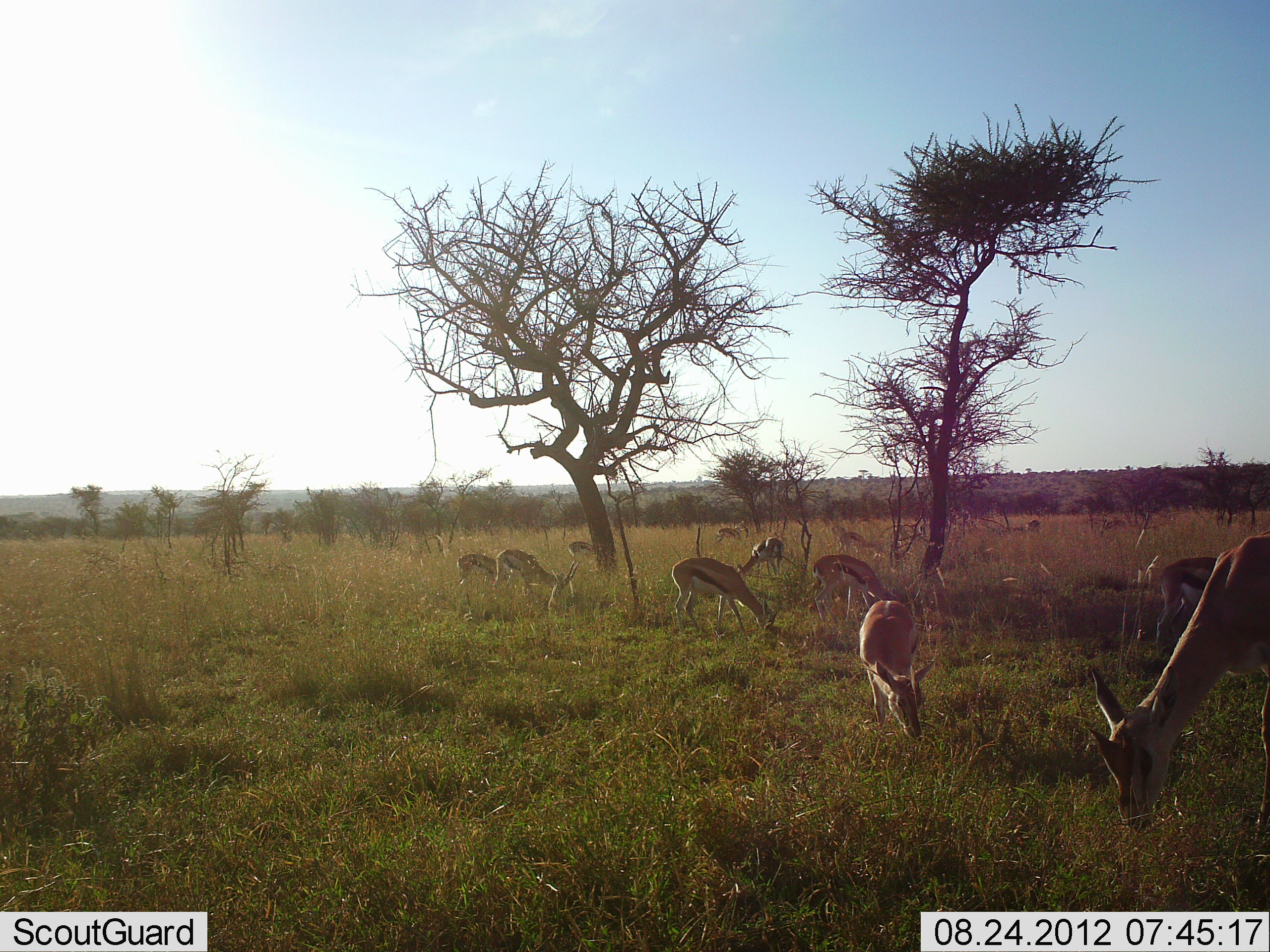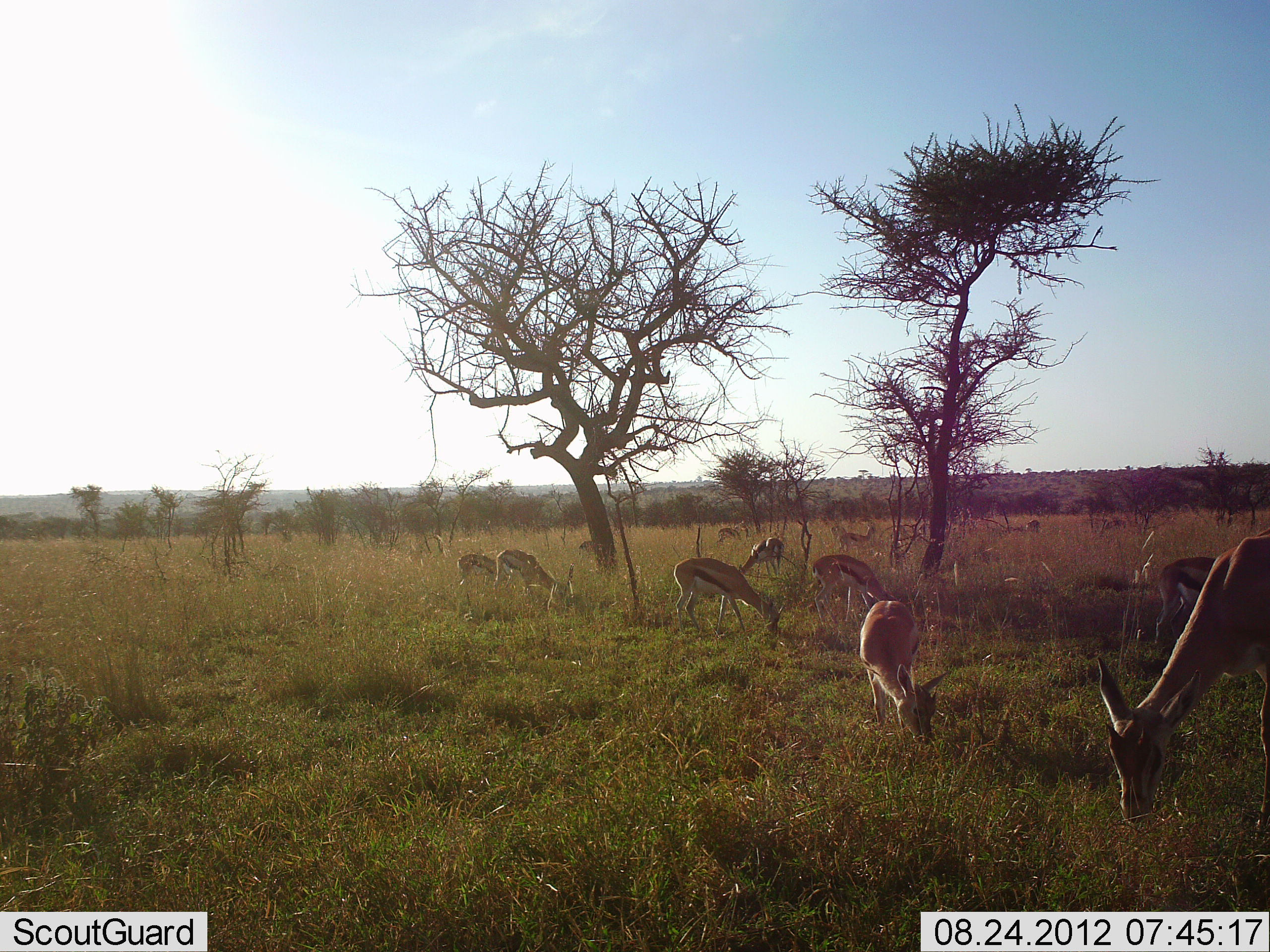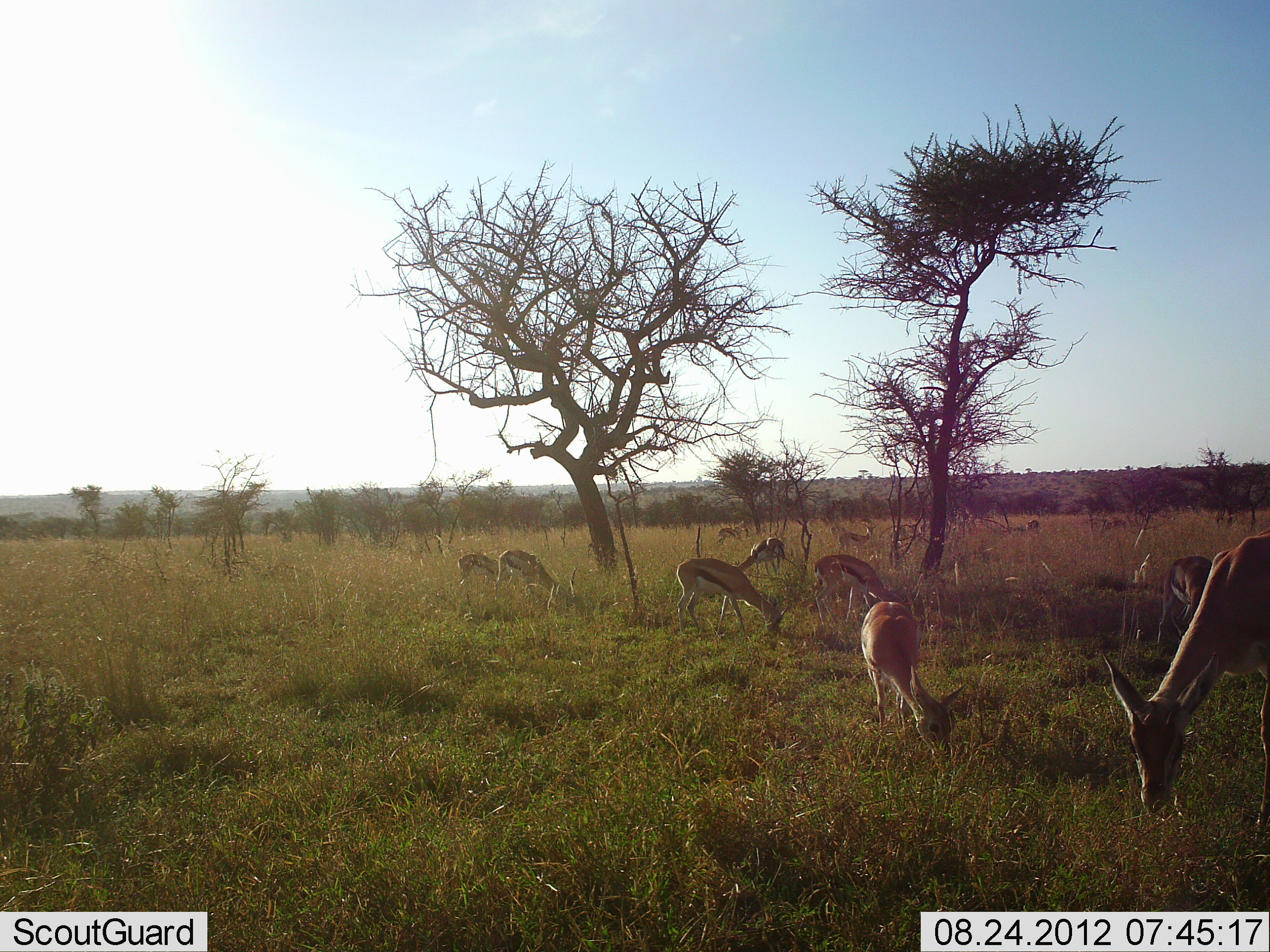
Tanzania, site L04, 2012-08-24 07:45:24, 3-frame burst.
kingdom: Animalia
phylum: Chordata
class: Mammalia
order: Artiodactyla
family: Bovidae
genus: Eudorcas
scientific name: Eudorcas thomsonii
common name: thomson's gazelle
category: gazellethomsons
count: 11-50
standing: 20%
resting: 0%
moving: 30%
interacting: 10%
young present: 0%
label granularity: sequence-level